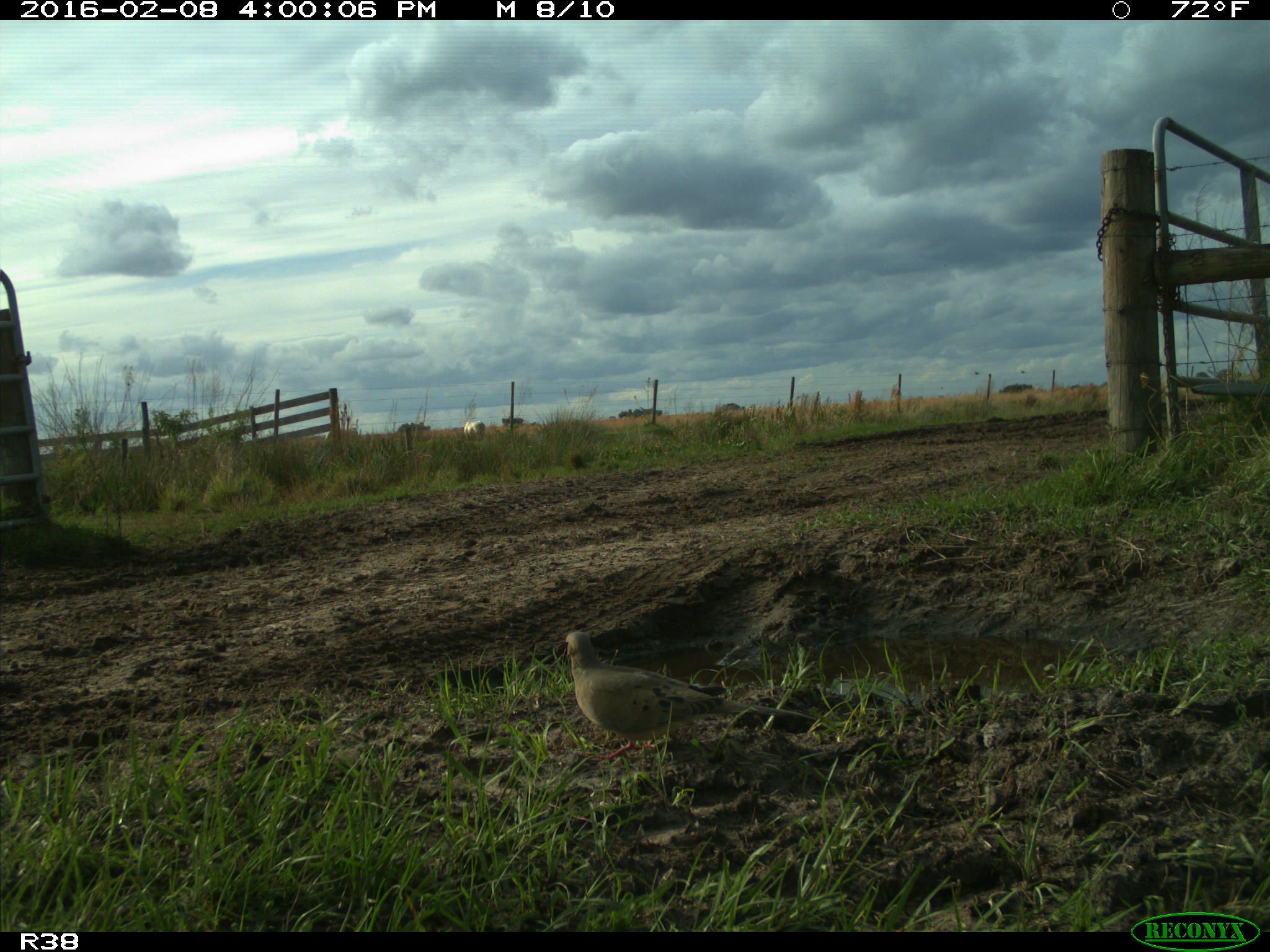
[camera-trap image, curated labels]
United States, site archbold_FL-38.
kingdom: Animalia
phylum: Chordata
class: Aves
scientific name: Aves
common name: birds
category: unidentified bird